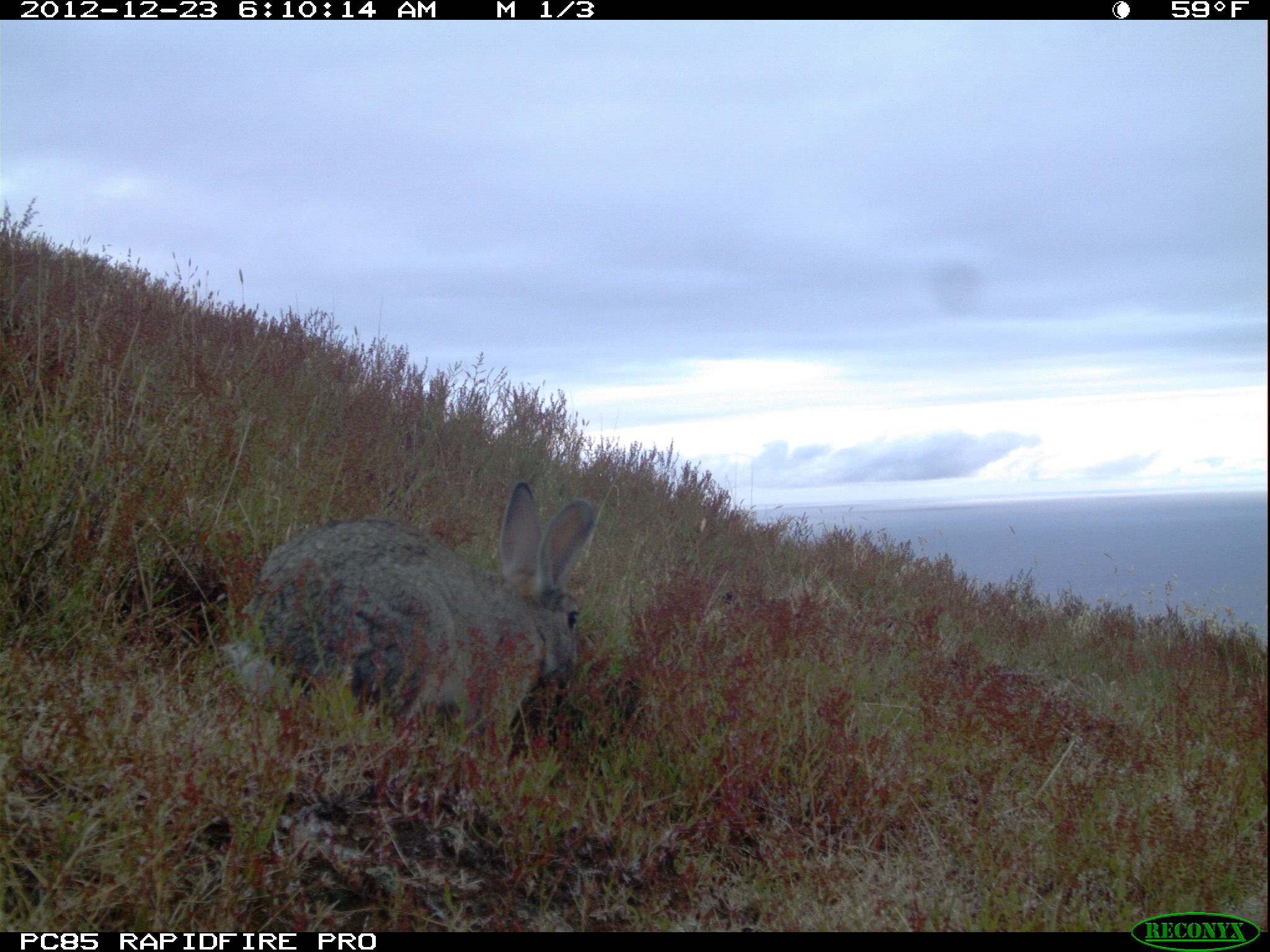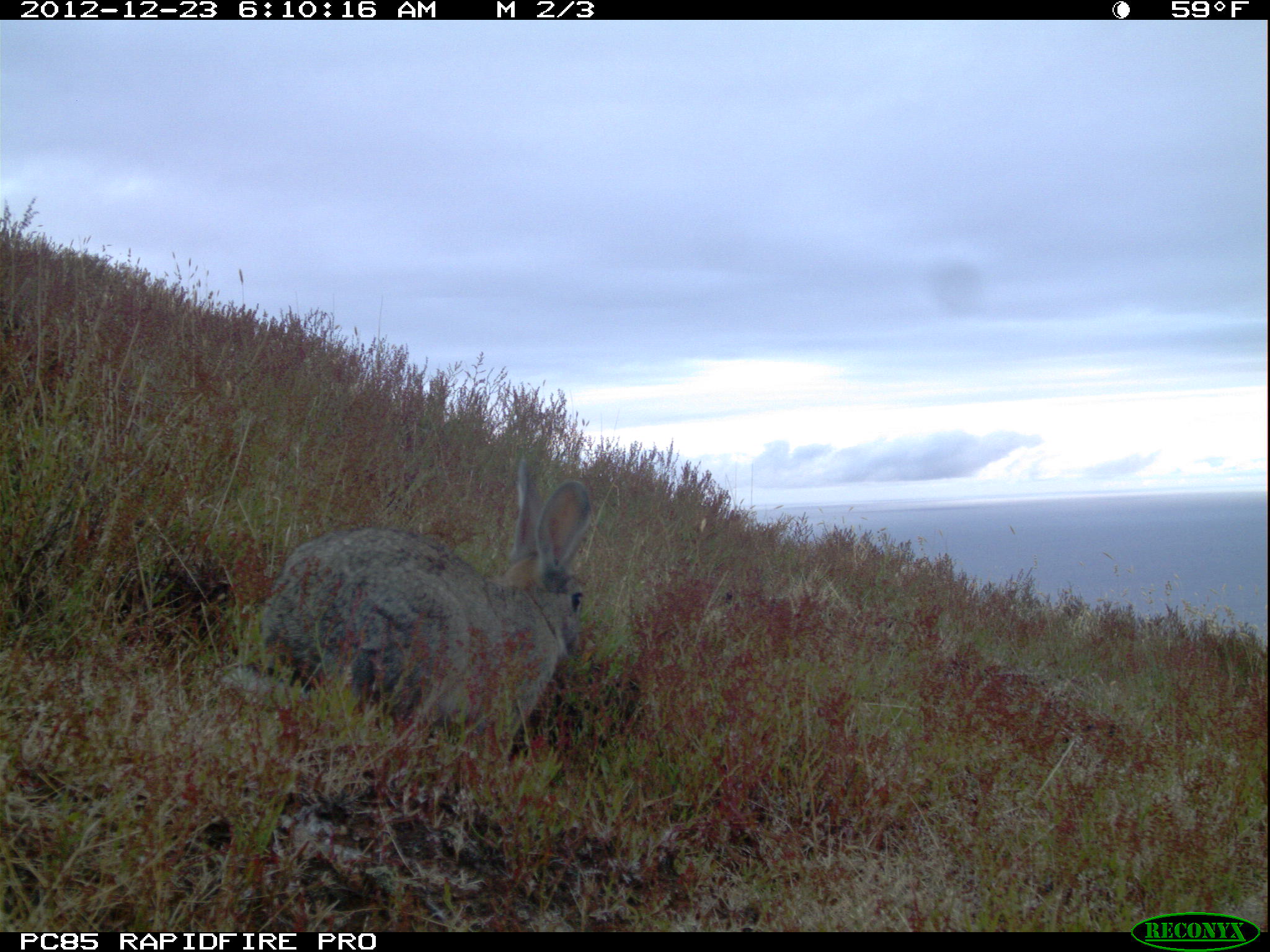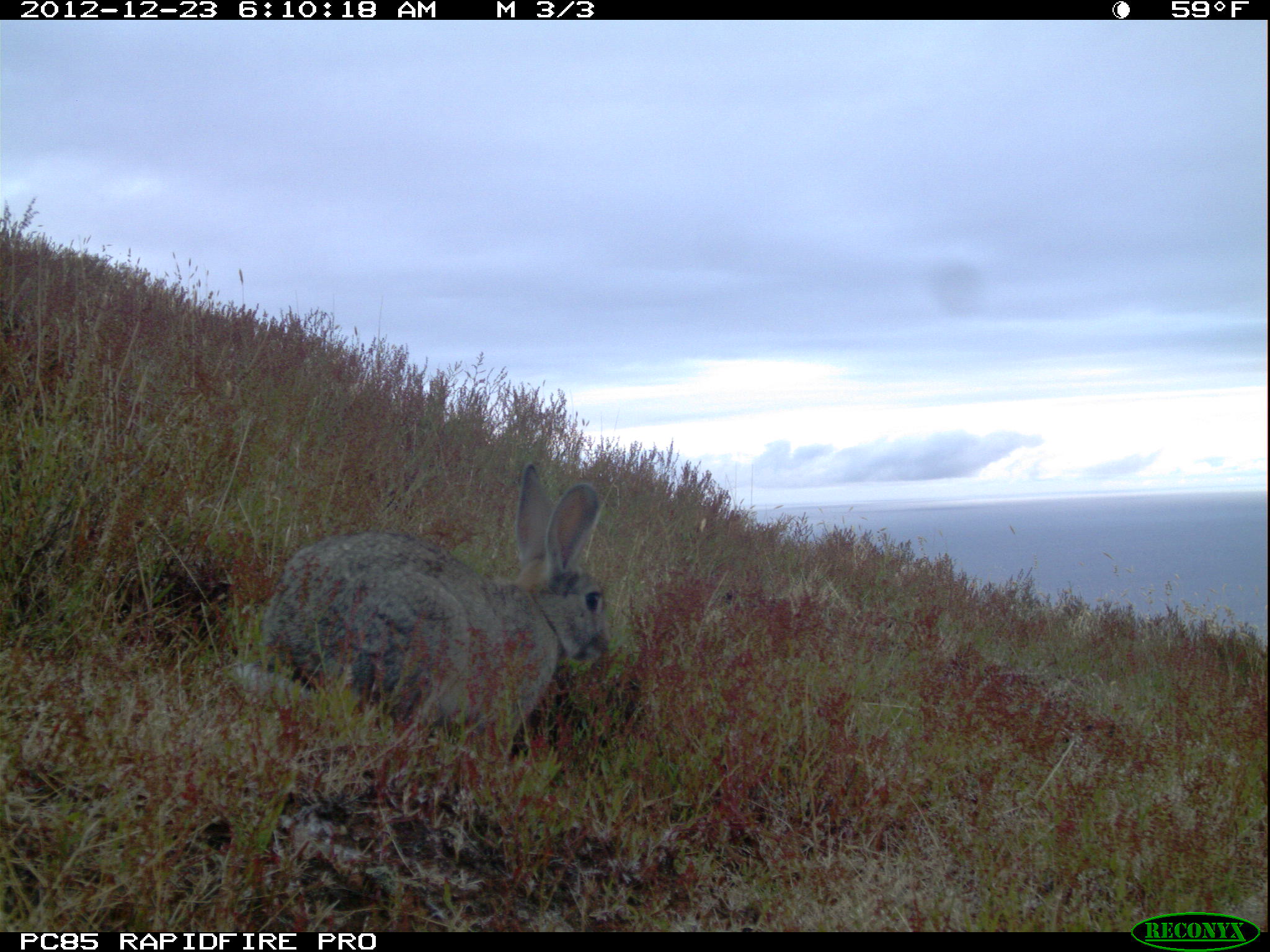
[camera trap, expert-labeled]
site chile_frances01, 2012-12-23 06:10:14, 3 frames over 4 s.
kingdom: Animalia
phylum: Chordata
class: Mammalia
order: Lagomorpha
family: Leporidae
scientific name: Leporidae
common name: rabbits and hares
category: rabbit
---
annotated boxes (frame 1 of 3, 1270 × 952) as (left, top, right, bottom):
rabbit: (216, 479, 592, 801)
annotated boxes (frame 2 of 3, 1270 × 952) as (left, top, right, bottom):
rabbit: (216, 463, 593, 804)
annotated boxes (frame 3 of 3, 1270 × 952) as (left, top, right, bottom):
rabbit: (231, 464, 615, 801)